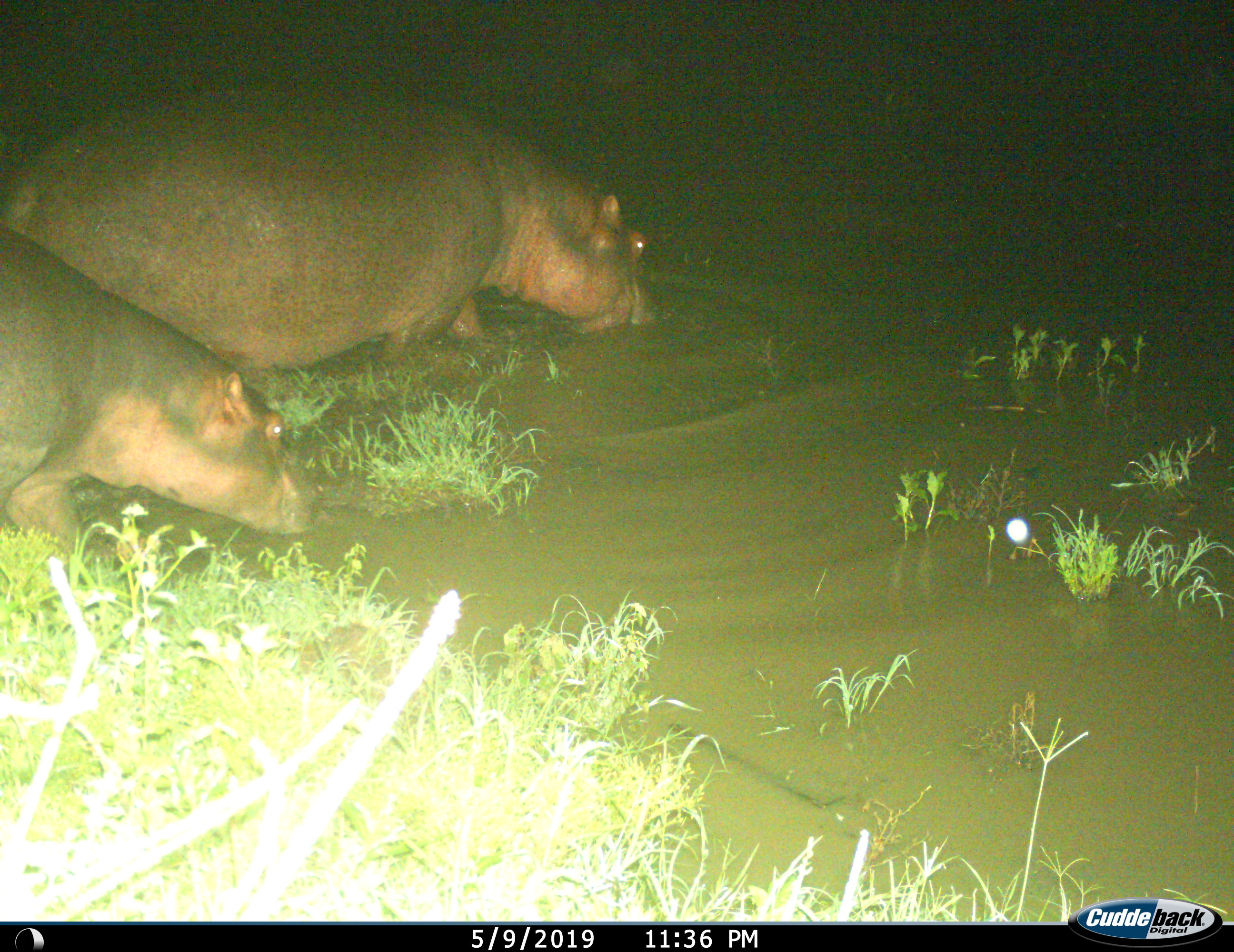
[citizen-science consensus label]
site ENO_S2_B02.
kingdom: Animalia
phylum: Chordata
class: Mammalia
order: Artiodactyla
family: Hippopotamidae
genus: Hippopotamus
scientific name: Hippopotamus amphibius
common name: hippopotamus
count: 2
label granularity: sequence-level